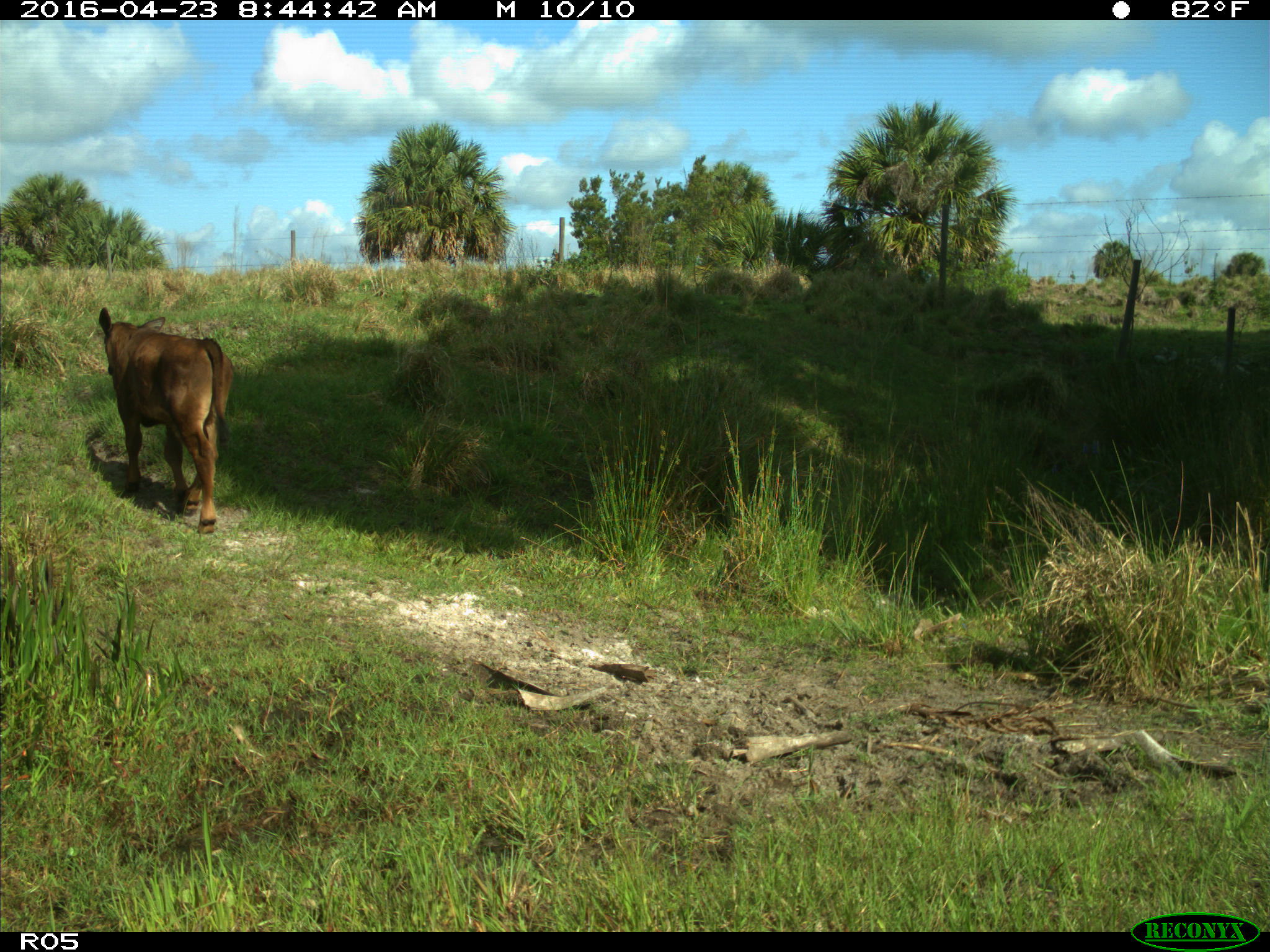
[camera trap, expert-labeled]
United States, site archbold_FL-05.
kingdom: Animalia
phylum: Chordata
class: Mammalia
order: Artiodactyla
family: Bovidae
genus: Bos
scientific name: Bos taurus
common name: domestic cow